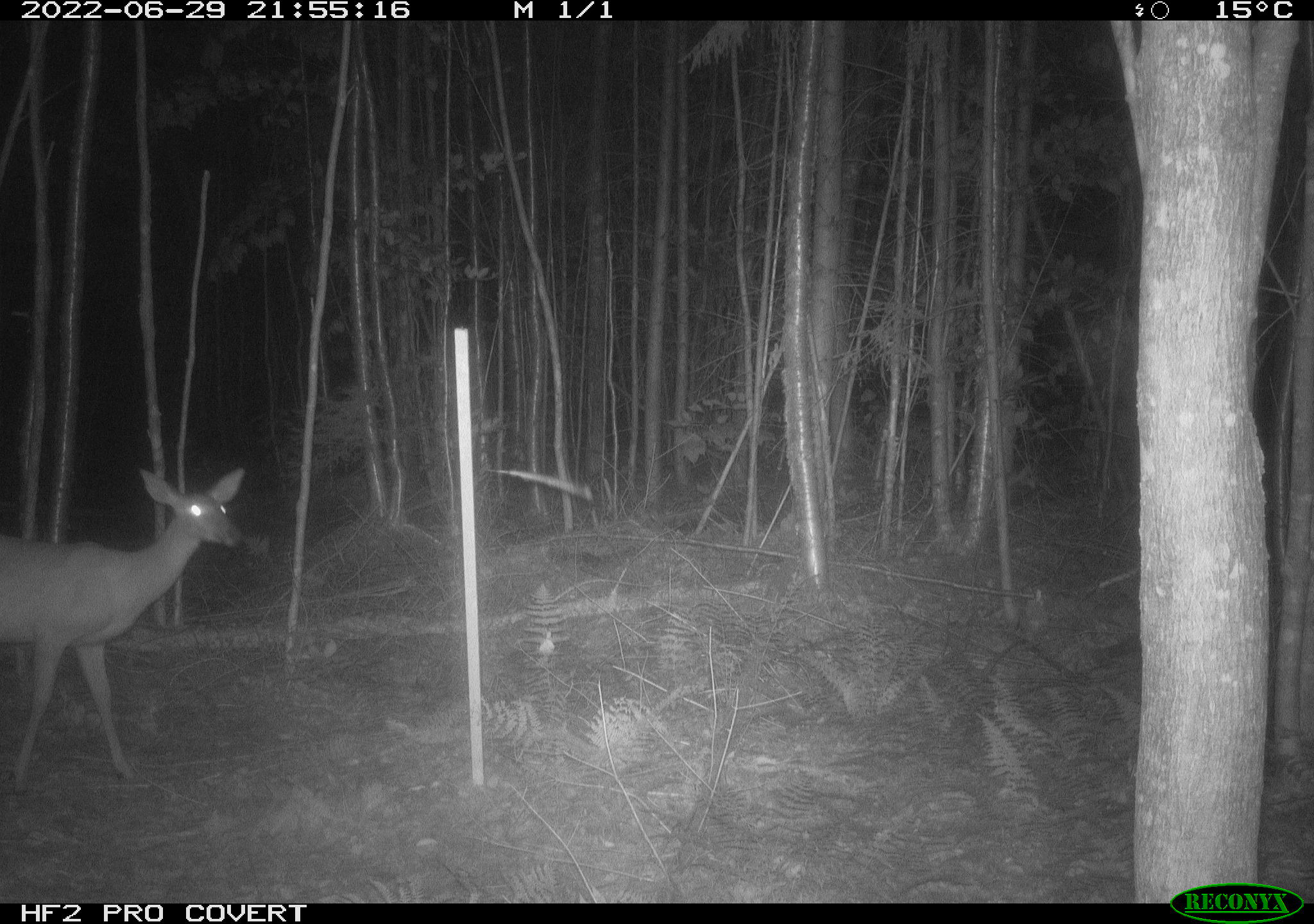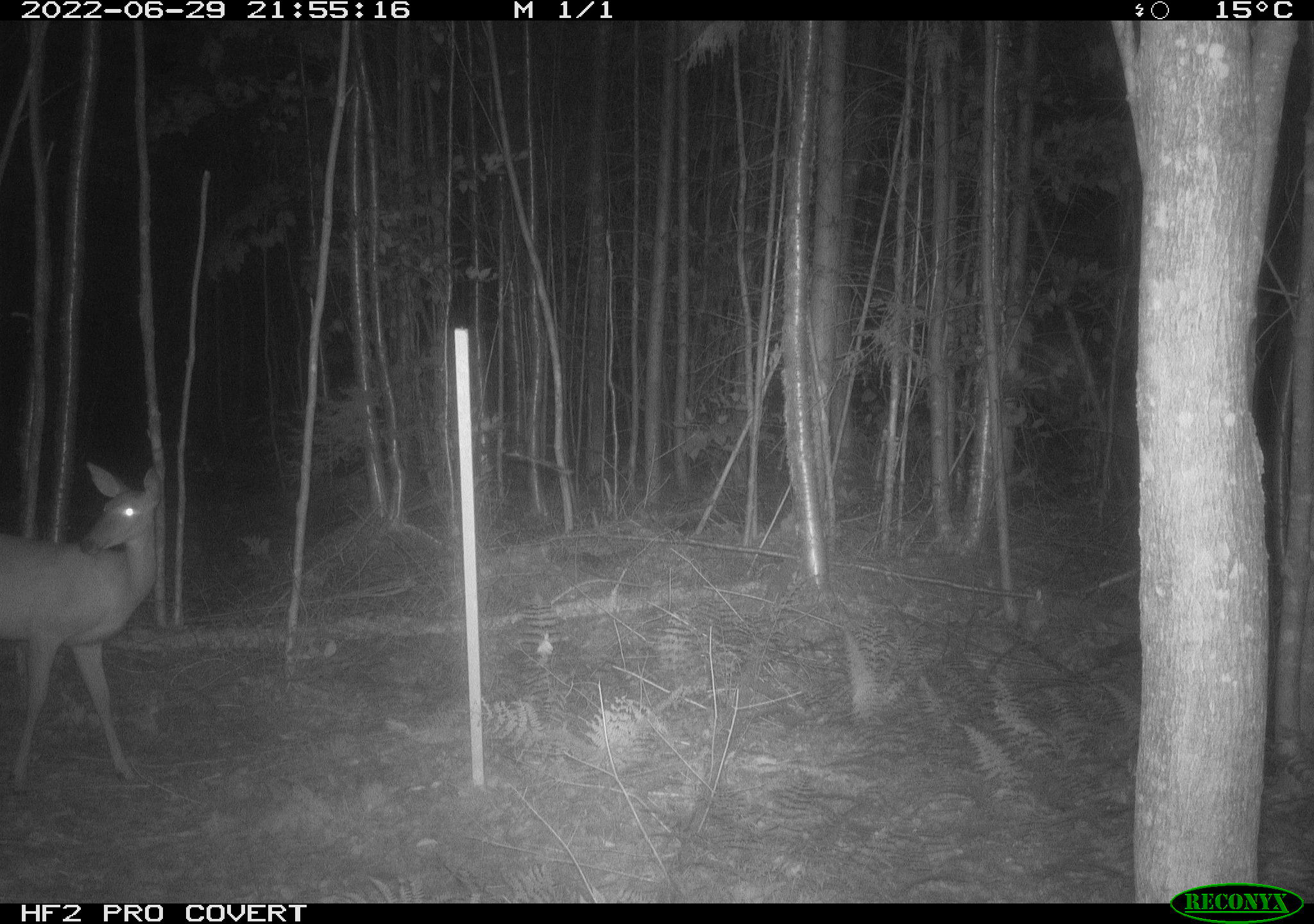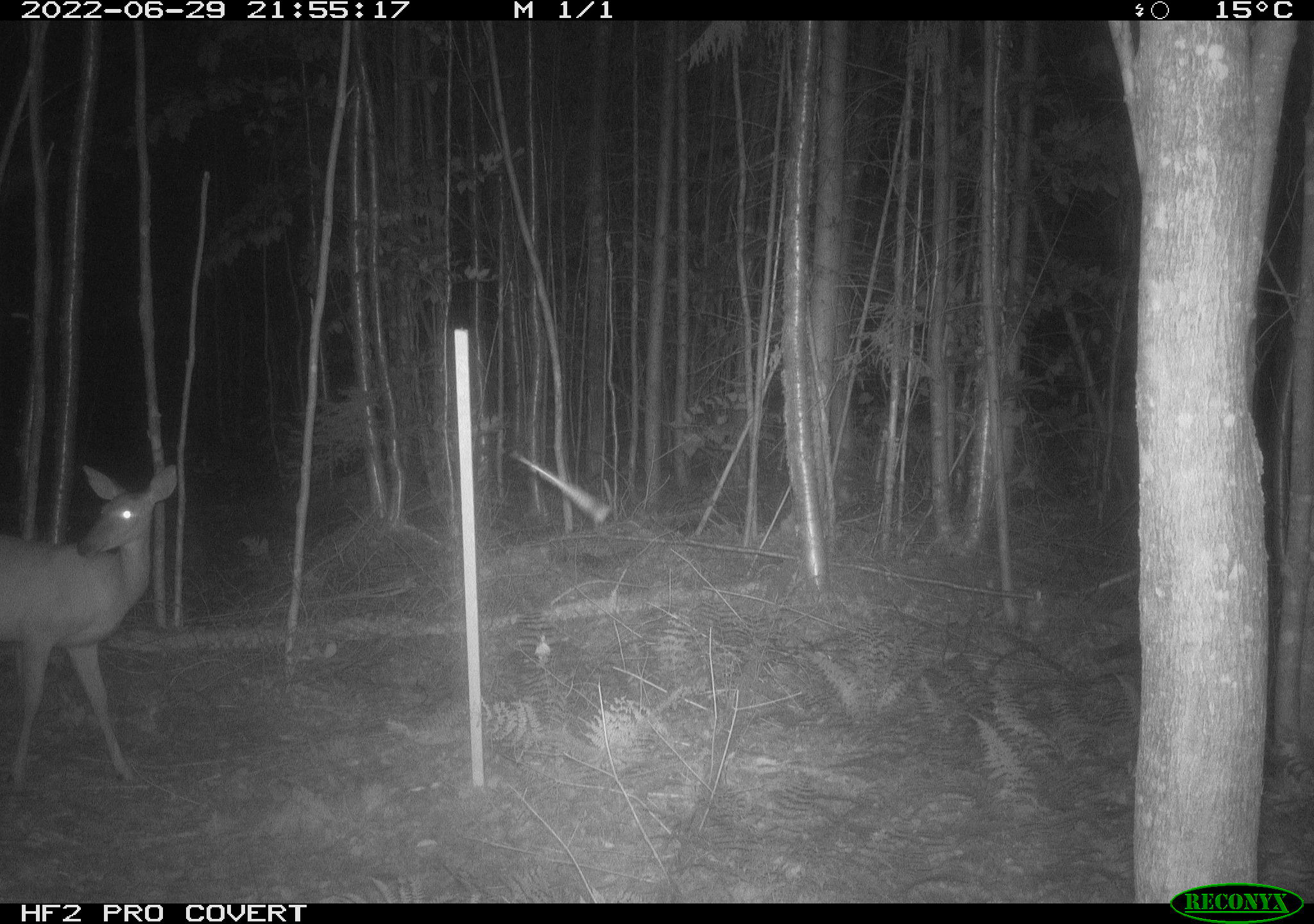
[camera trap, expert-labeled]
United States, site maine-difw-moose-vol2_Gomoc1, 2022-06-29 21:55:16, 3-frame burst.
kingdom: Animalia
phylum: Chordata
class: Mammalia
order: Artiodactyla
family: Cervidae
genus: Odocoileus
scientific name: Odocoileus virginianus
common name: white-tailed deer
White-tailed deer (Odocoileus virginianus).